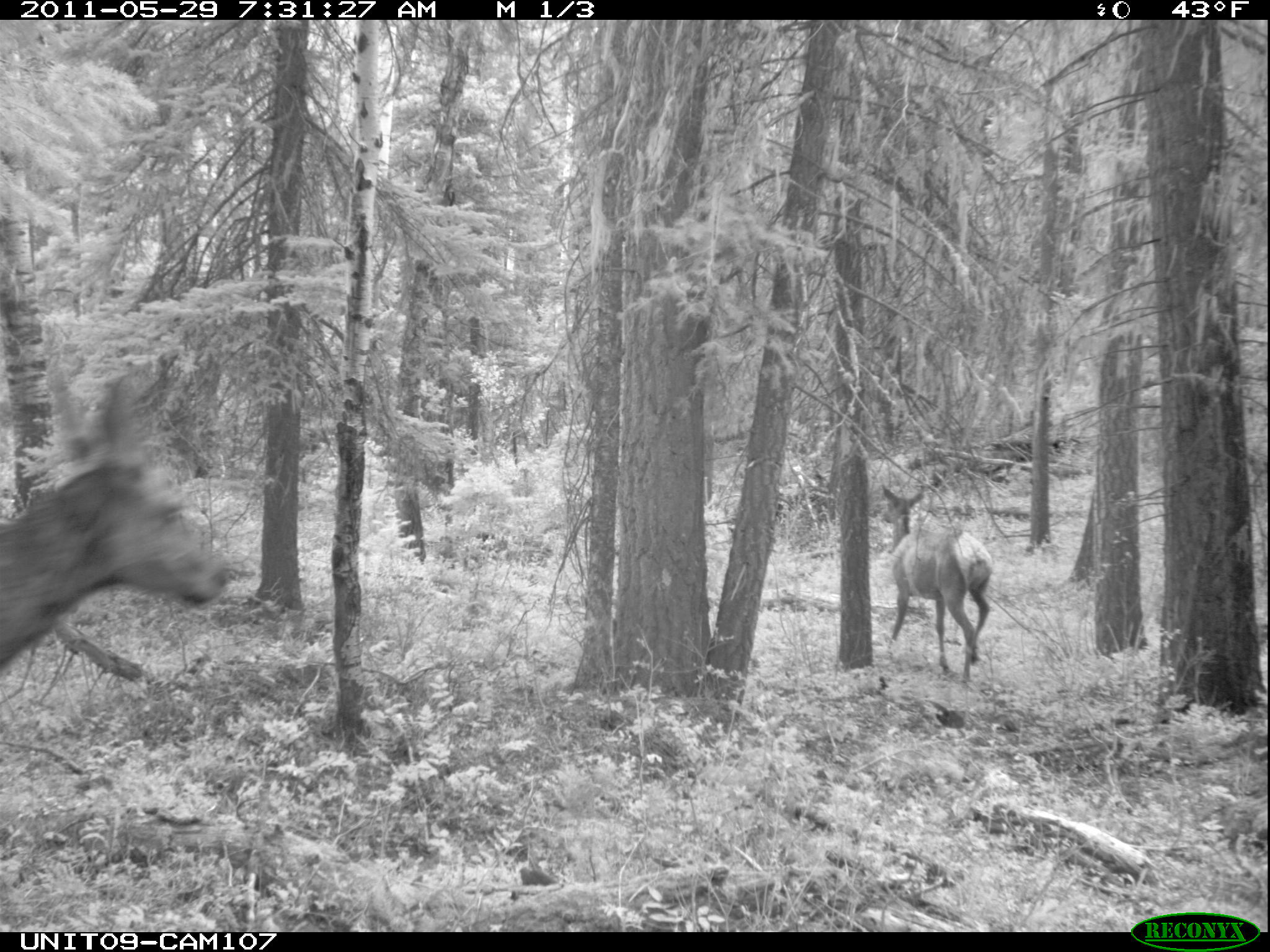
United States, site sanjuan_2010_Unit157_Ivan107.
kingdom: Animalia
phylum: Chordata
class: Mammalia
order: Artiodactyla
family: Cervidae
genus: Cervus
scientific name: Cervus elaphus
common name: red deer